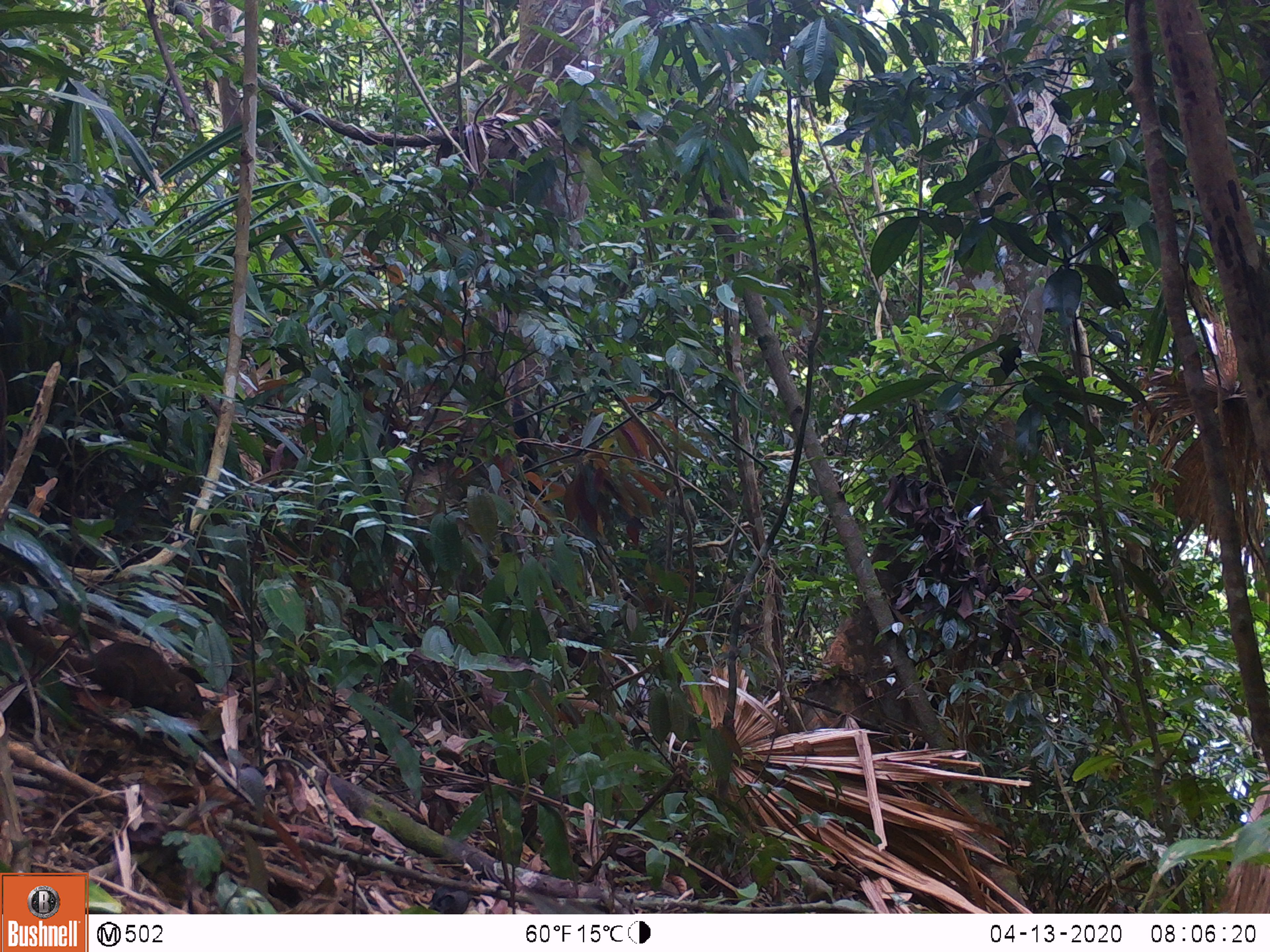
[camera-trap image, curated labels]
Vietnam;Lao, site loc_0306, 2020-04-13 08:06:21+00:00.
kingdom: Animalia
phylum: Chordata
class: Mammalia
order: Rodentia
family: Sciuridae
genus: Dremomys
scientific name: Dremomys rufigenis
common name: red-cheeked squirrel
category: red cheeked squirrel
Red cheeked squirrel (red-cheeked squirrel) (Dremomys rufigenis). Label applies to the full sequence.